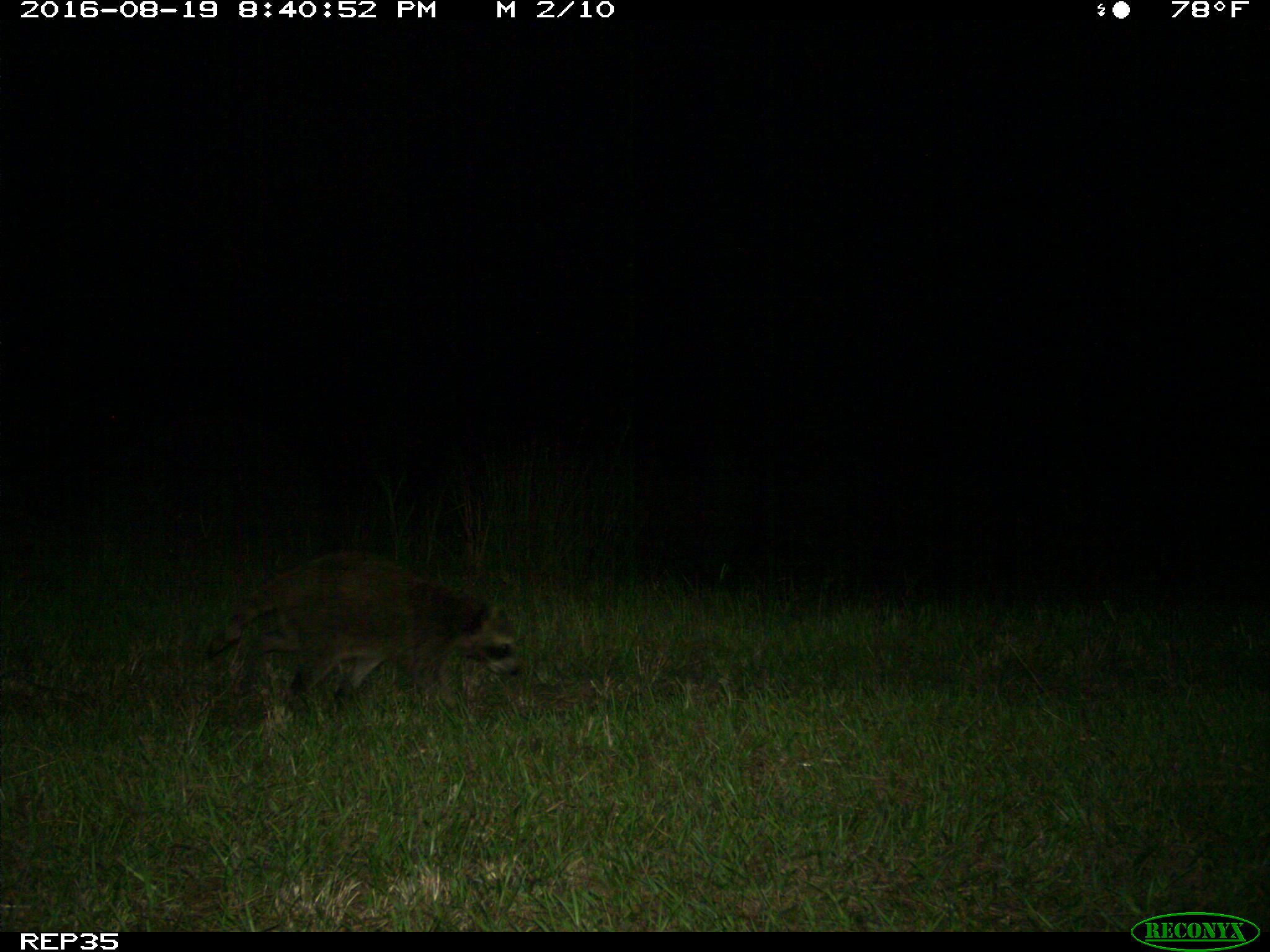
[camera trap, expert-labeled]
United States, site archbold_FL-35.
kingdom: Animalia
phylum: Chordata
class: Mammalia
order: Carnivora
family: Procyonidae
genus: Procyon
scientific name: Procyon lotor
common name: common raccoon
Procyon lotor (common raccoon).